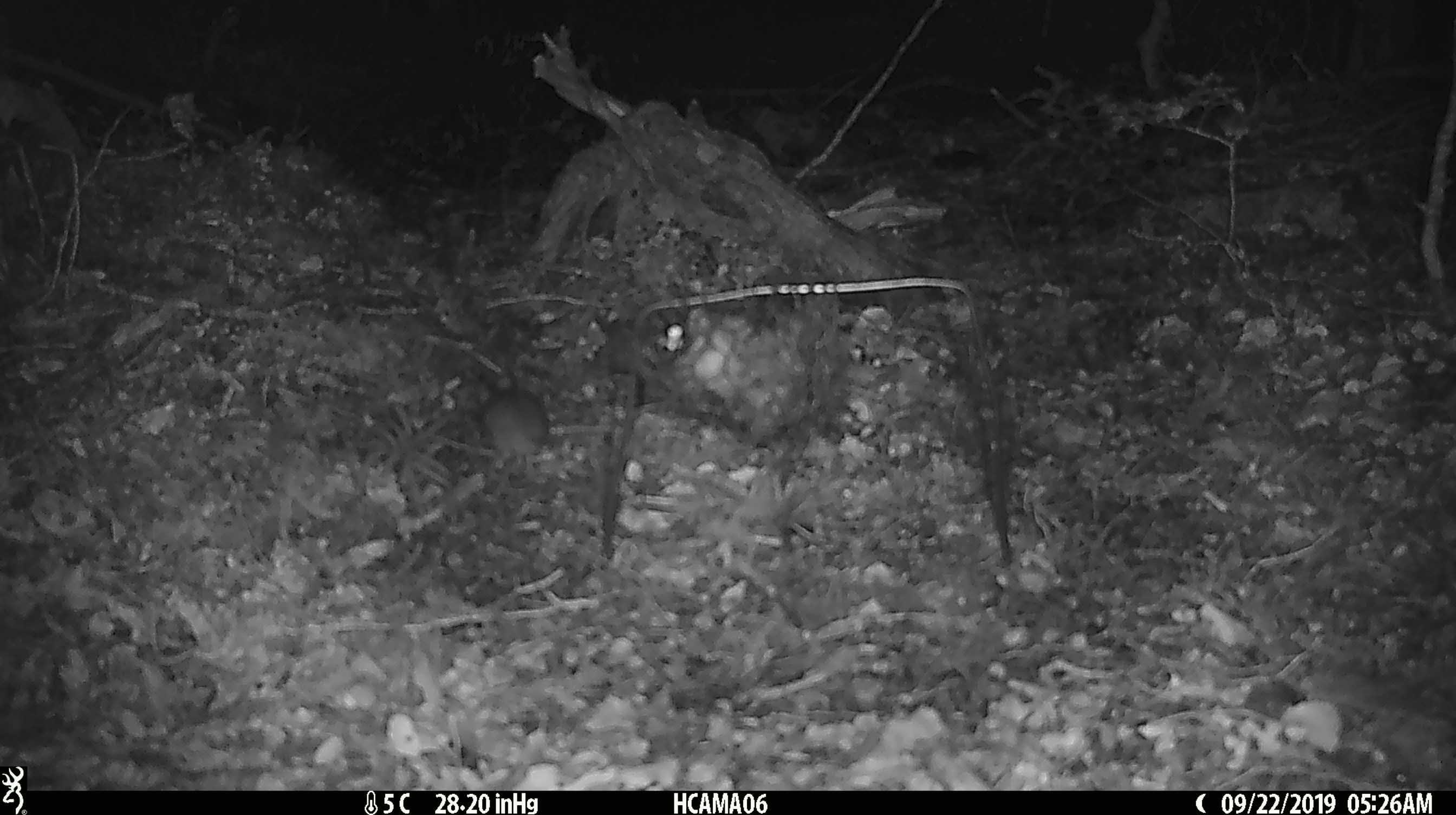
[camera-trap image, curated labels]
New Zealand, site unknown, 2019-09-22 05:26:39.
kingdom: Animalia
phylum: Chordata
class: Mammalia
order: Rodentia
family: Muridae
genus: Mus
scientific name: Mus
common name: mouse